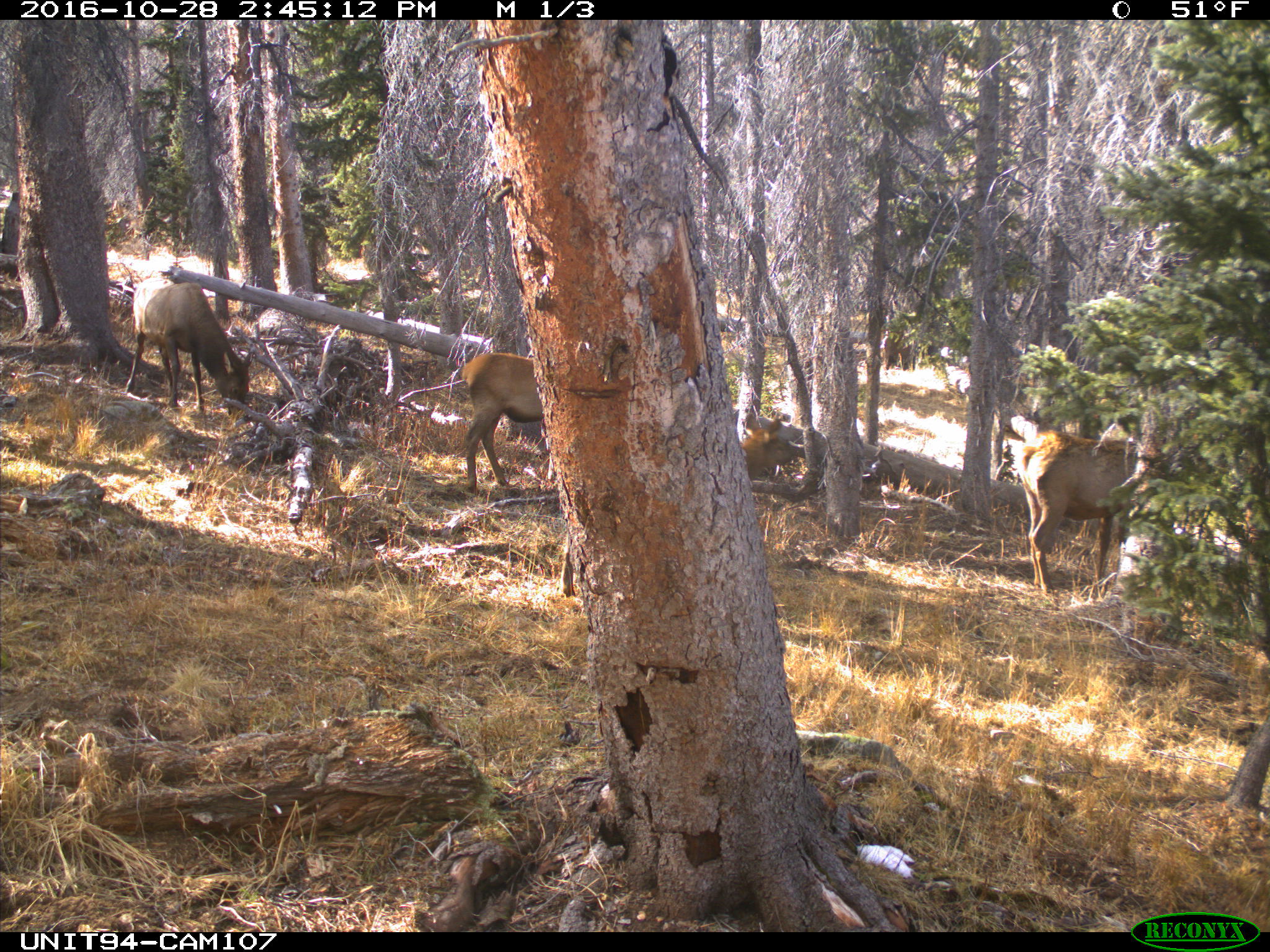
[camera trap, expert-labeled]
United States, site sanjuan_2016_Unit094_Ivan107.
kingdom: Animalia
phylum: Chordata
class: Mammalia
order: Artiodactyla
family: Cervidae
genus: Cervus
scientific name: Cervus elaphus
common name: red deer